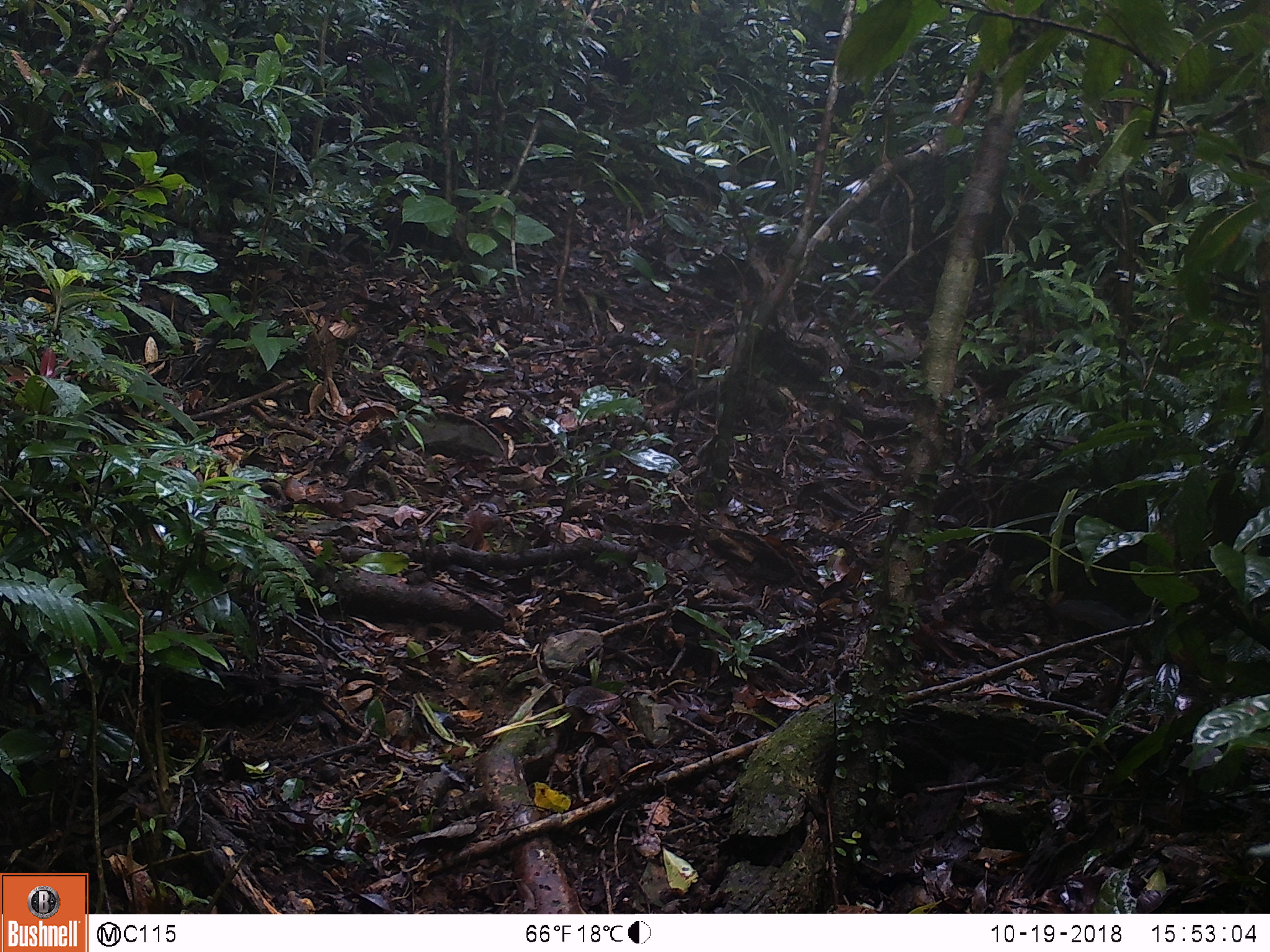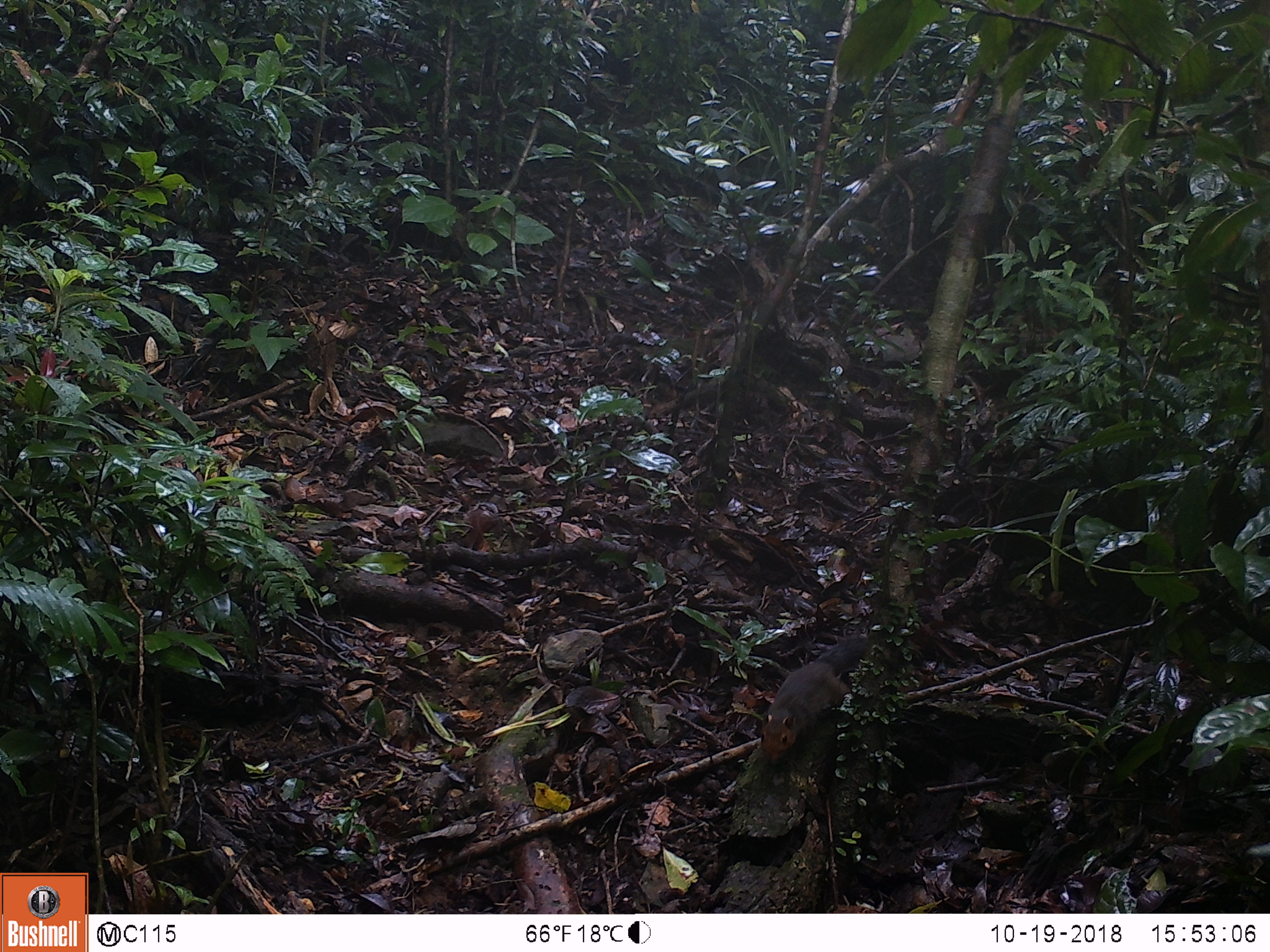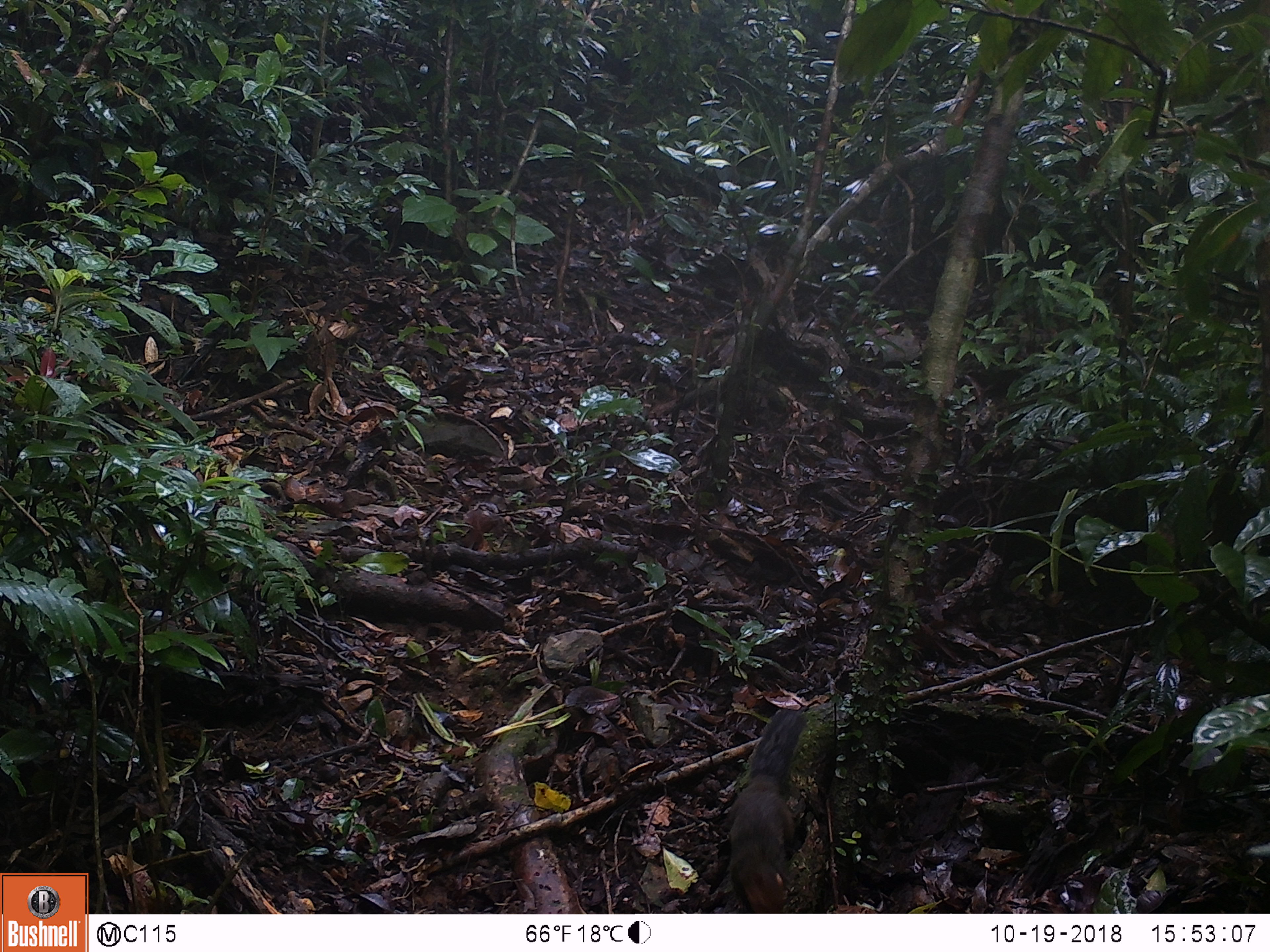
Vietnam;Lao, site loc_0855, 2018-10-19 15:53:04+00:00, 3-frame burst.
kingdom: Animalia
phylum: Chordata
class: Mammalia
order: Rodentia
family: Sciuridae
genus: Dremomys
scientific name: Dremomys rufigenis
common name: red-cheeked squirrel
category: red cheeked squirrel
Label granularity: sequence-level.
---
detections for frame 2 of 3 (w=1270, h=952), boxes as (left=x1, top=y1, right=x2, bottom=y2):
red cheeked squirrel: (left=755, top=634, right=870, bottom=765)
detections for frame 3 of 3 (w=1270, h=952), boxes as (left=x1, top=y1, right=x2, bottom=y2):
red cheeked squirrel: (left=723, top=706, right=805, bottom=913)